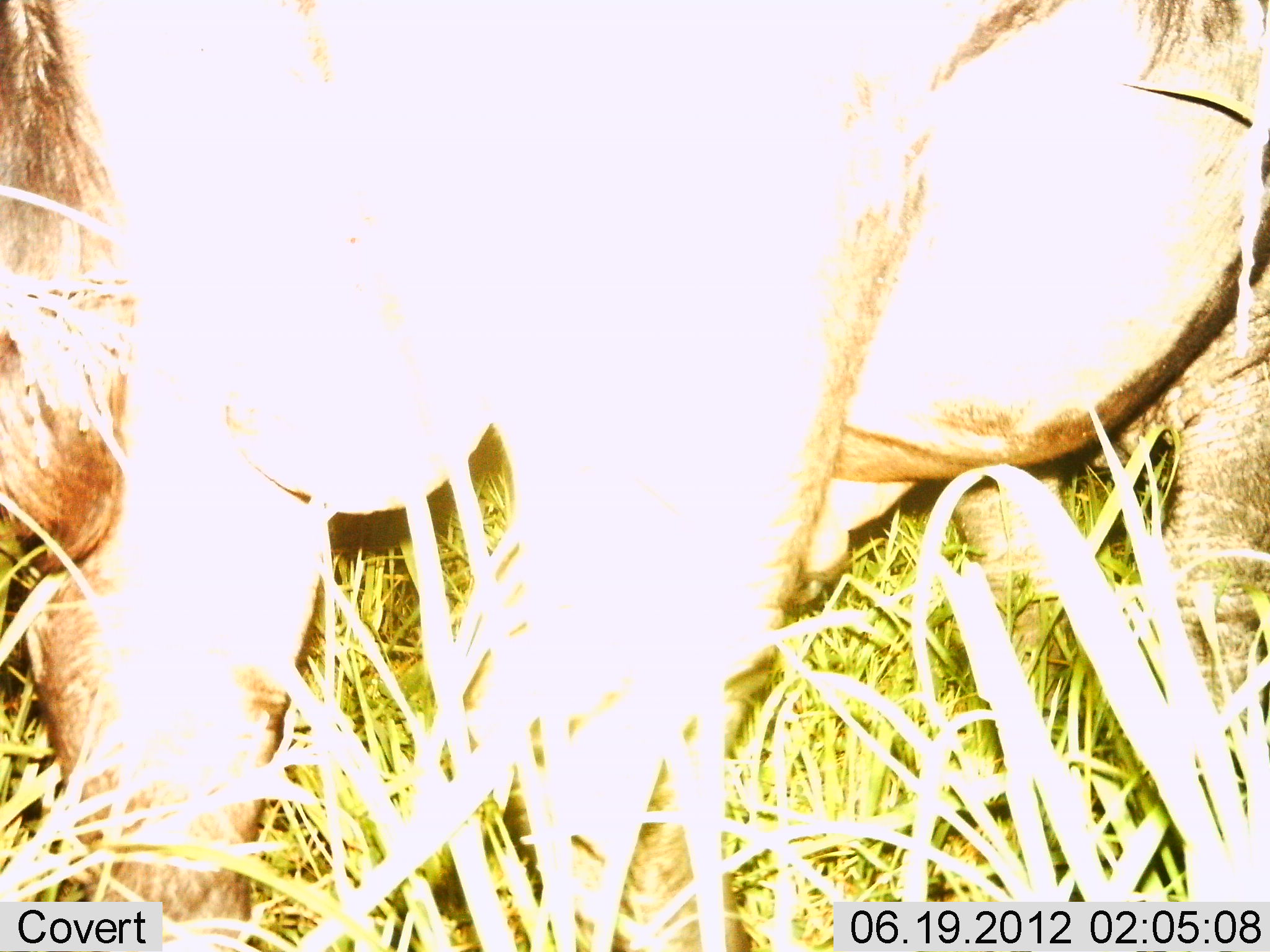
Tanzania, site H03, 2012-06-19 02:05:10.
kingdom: Animalia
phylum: Chordata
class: Mammalia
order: Artiodactyla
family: Bovidae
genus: Connochaetes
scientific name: Connochaetes taurinus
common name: blue wildebeest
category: wildebeest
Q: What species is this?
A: Wildebeest (blue wildebeest) (Connochaetes taurinus).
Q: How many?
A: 1.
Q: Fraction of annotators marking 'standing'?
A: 100%.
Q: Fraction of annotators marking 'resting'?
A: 0%.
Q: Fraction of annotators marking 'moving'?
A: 0%.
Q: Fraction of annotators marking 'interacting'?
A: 0%.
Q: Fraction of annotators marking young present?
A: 0%.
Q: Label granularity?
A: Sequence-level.